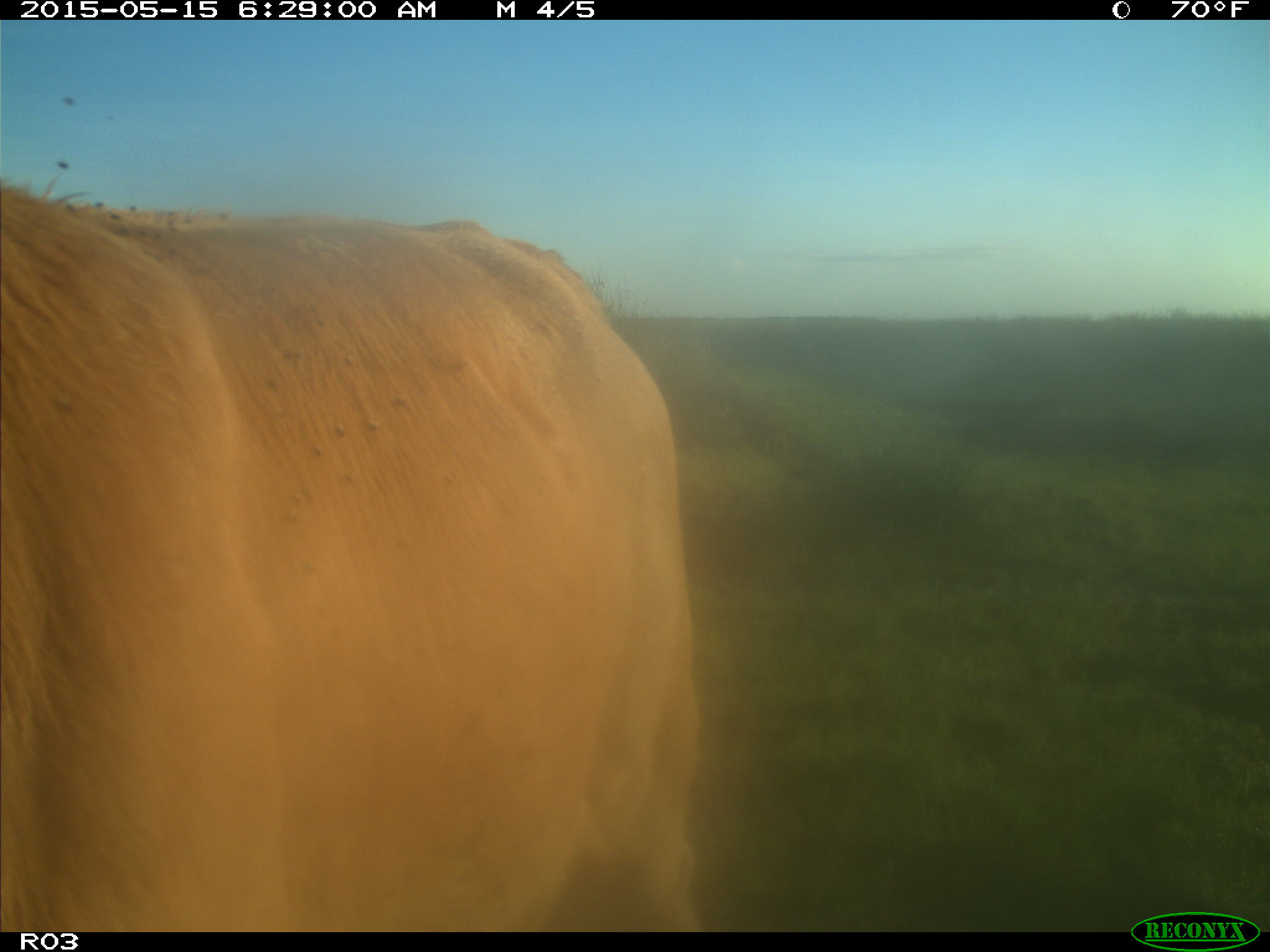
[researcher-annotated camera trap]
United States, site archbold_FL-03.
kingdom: Animalia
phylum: Chordata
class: Mammalia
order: Artiodactyla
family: Bovidae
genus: Bos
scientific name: Bos taurus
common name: domestic cow